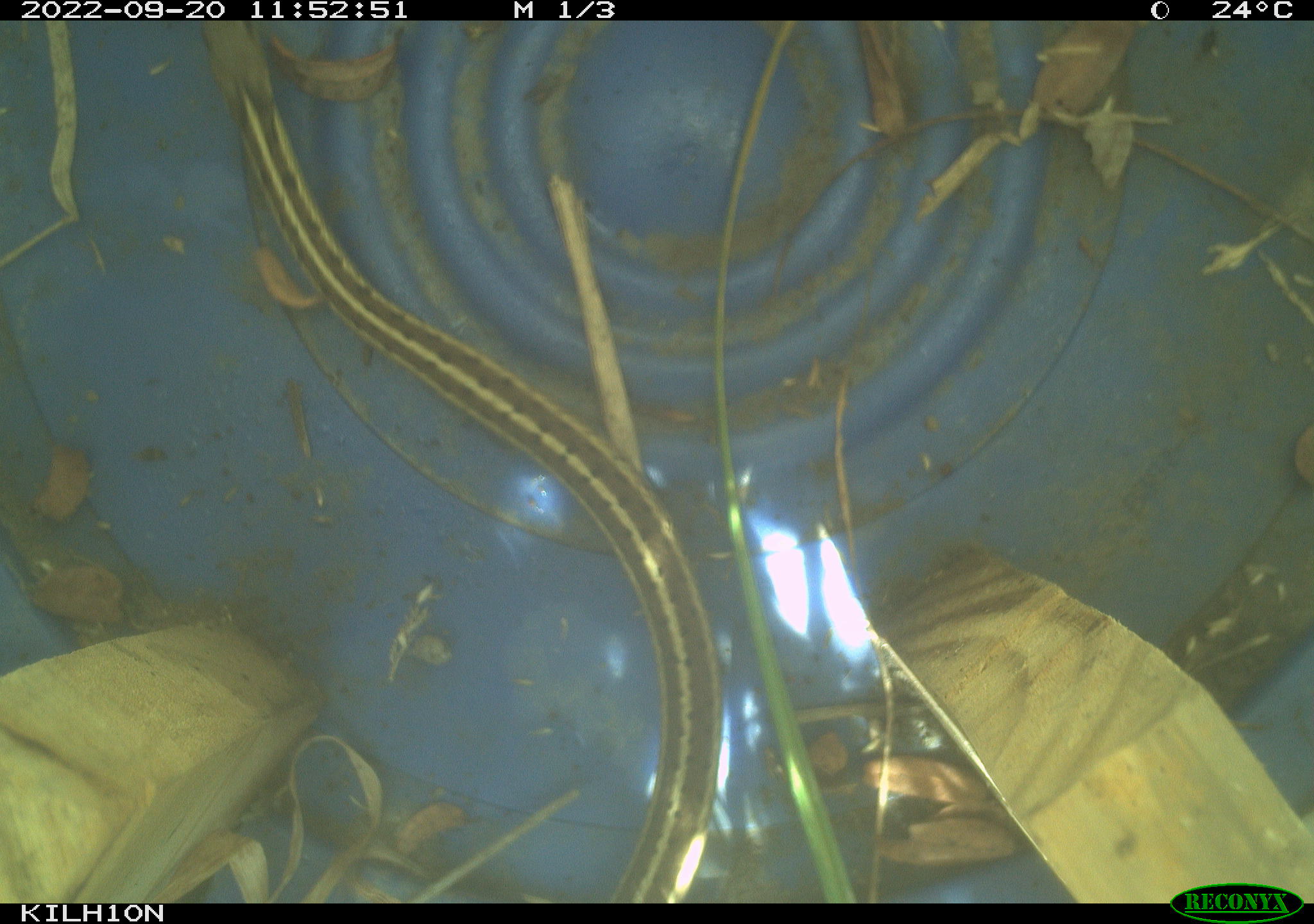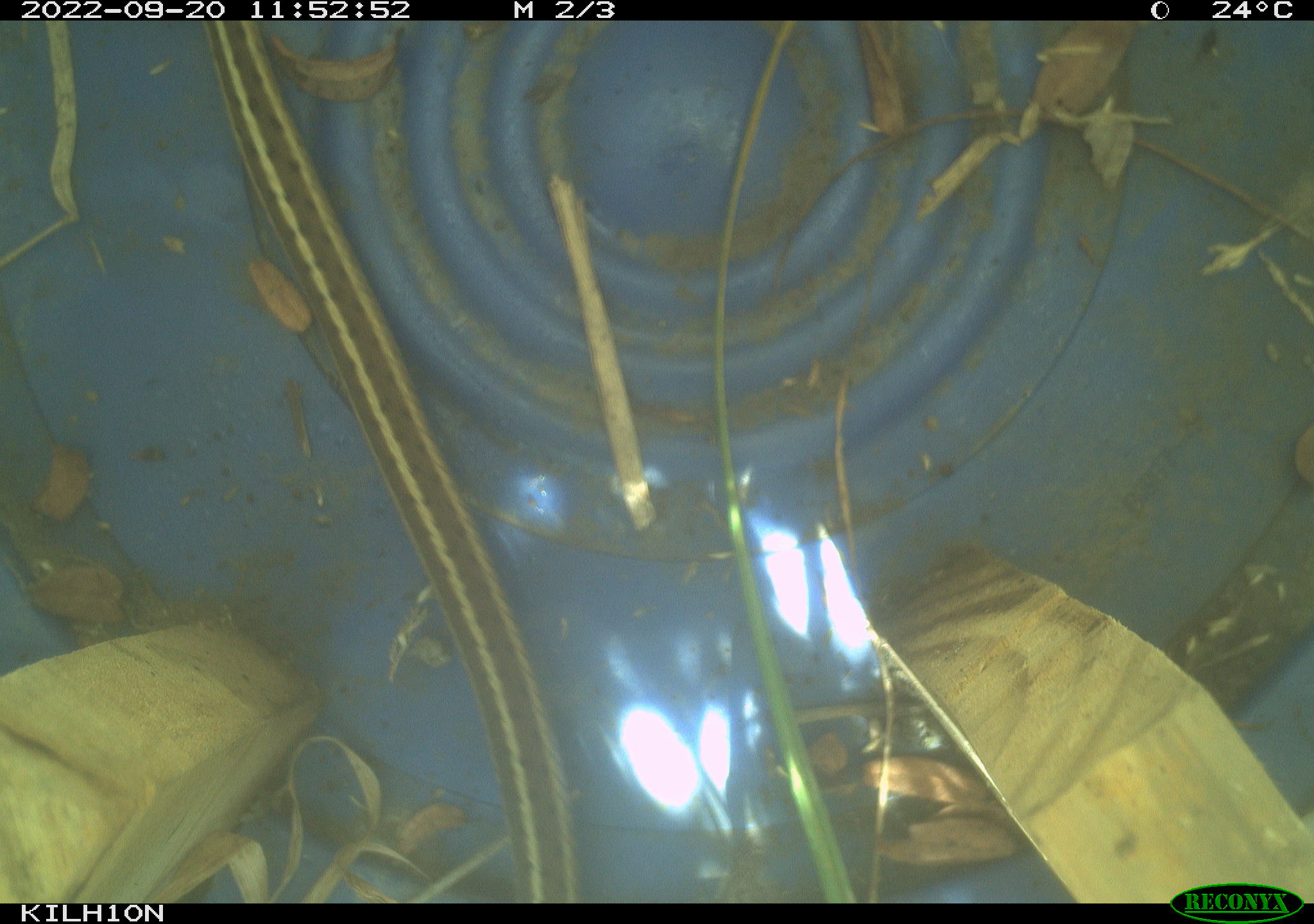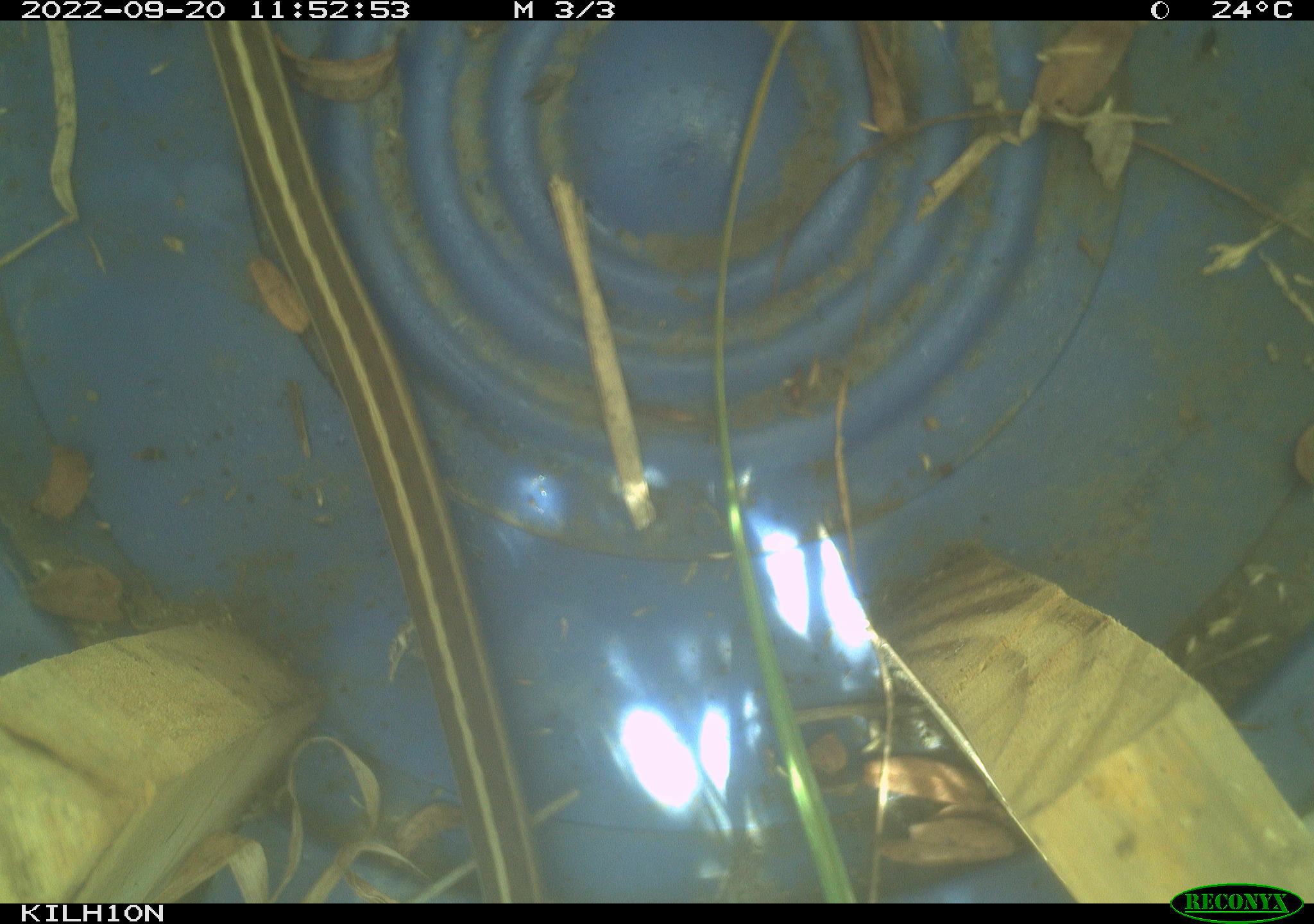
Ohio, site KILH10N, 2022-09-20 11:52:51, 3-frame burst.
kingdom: Animalia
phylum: Chordata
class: Reptilia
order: Squamata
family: Colubridae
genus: Thamnophis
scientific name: Thamnophis sirtalis sirtalis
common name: eastern gartersnake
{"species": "eastern gartersnake (Thamnophis sirtalis sirtalis)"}